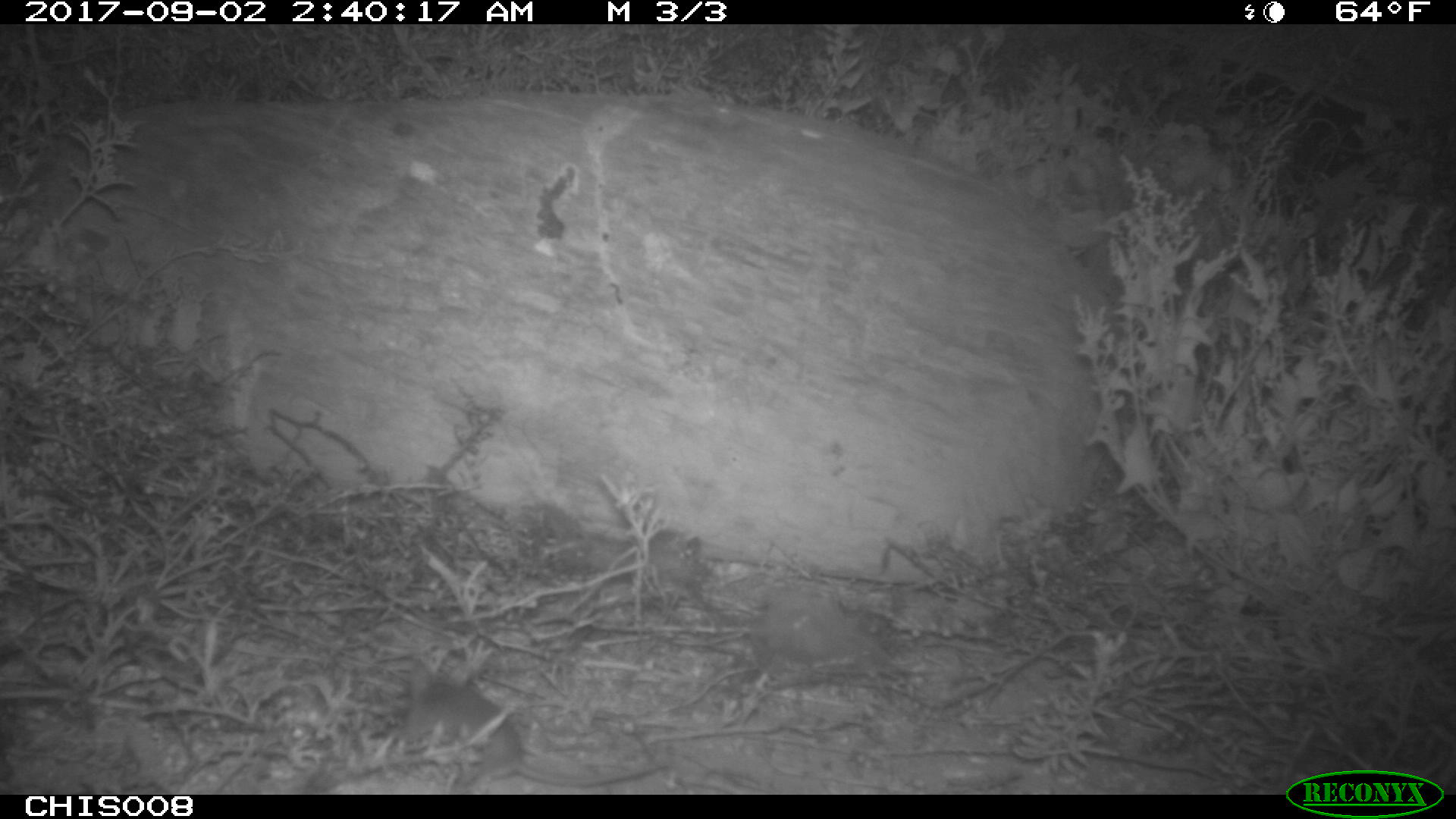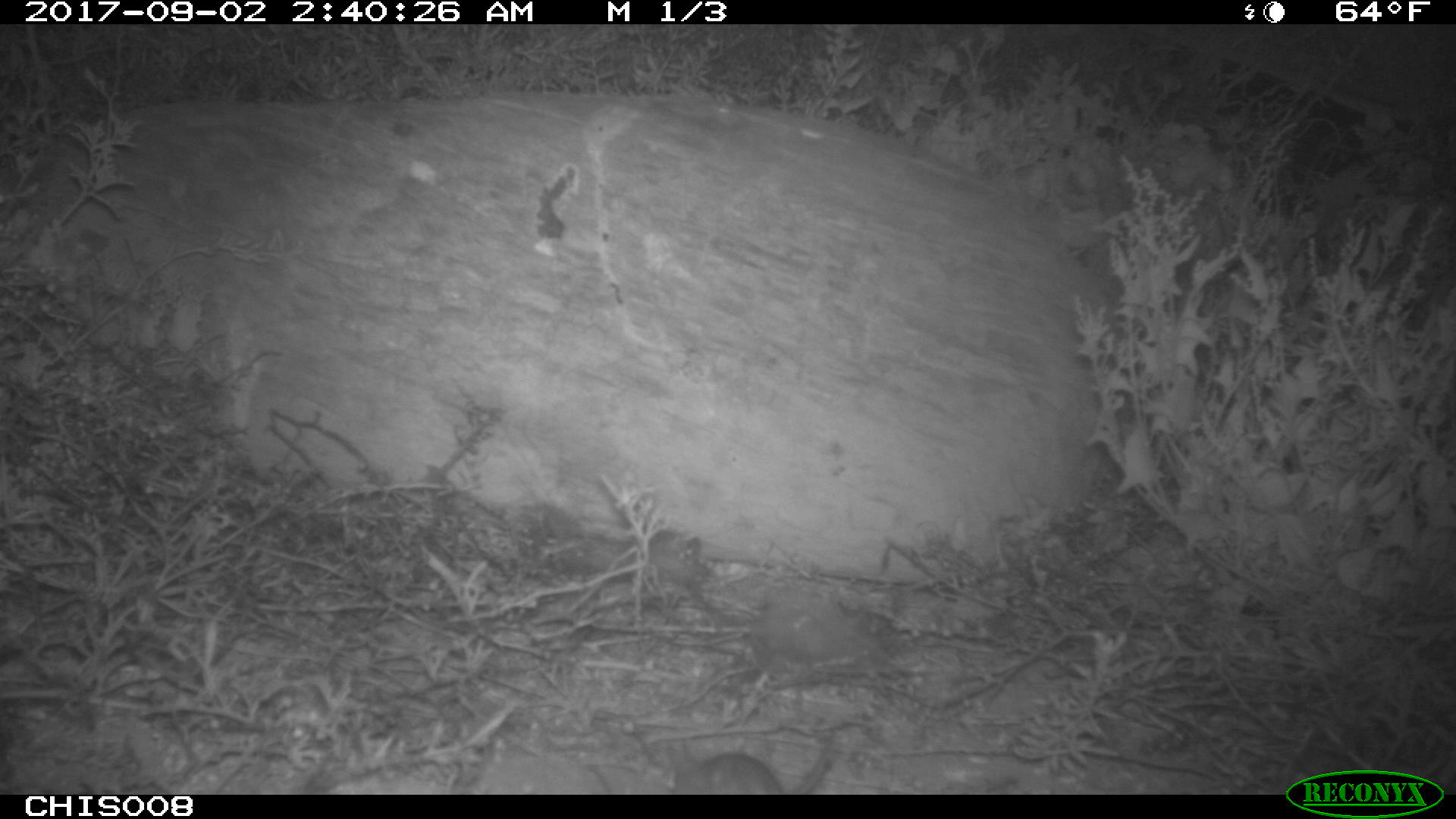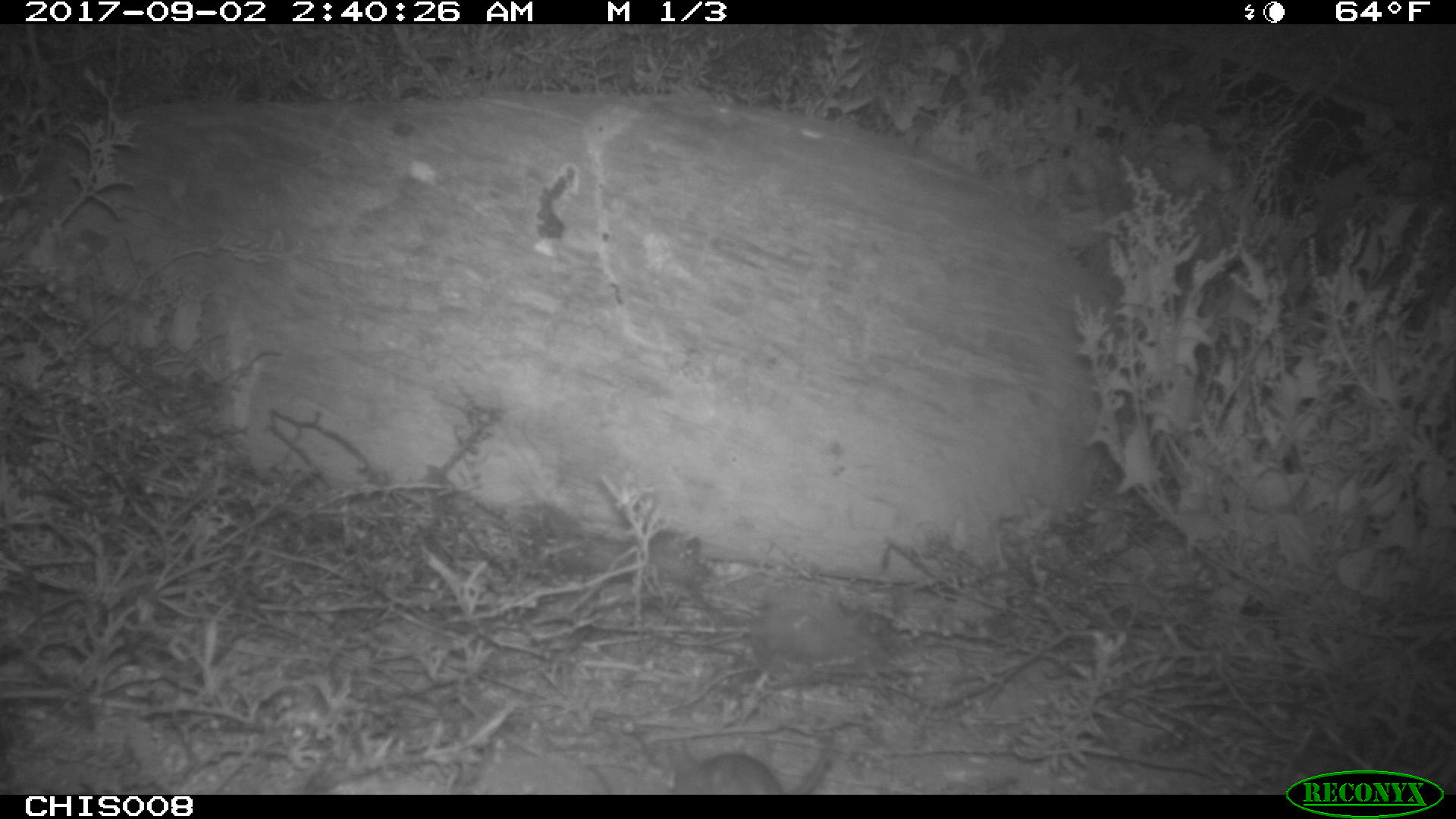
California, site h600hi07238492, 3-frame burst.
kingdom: Animalia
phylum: Chordata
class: Mammalia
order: Rodentia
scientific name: Rodentia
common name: rodent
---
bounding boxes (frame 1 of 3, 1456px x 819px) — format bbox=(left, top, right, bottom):
rodent: bbox=(408, 659, 670, 785)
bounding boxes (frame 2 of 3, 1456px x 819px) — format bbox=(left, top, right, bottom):
rodent: bbox=(673, 746, 833, 794)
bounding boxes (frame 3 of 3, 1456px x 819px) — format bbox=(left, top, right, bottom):
rodent: bbox=(666, 739, 834, 792)